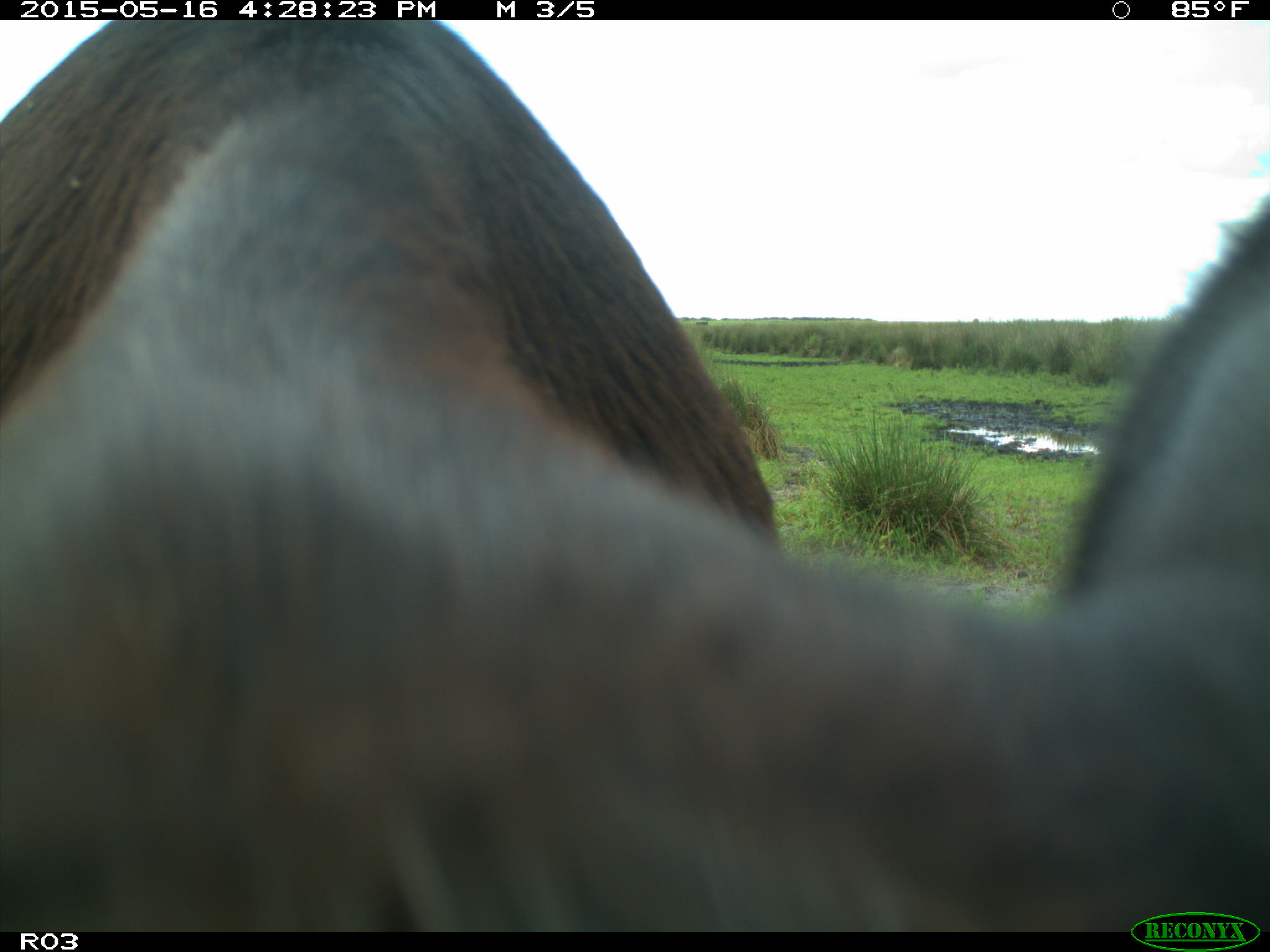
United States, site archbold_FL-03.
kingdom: Animalia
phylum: Chordata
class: Mammalia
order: Artiodactyla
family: Bovidae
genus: Bos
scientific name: Bos taurus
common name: domestic cow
Bos taurus (domestic cow).